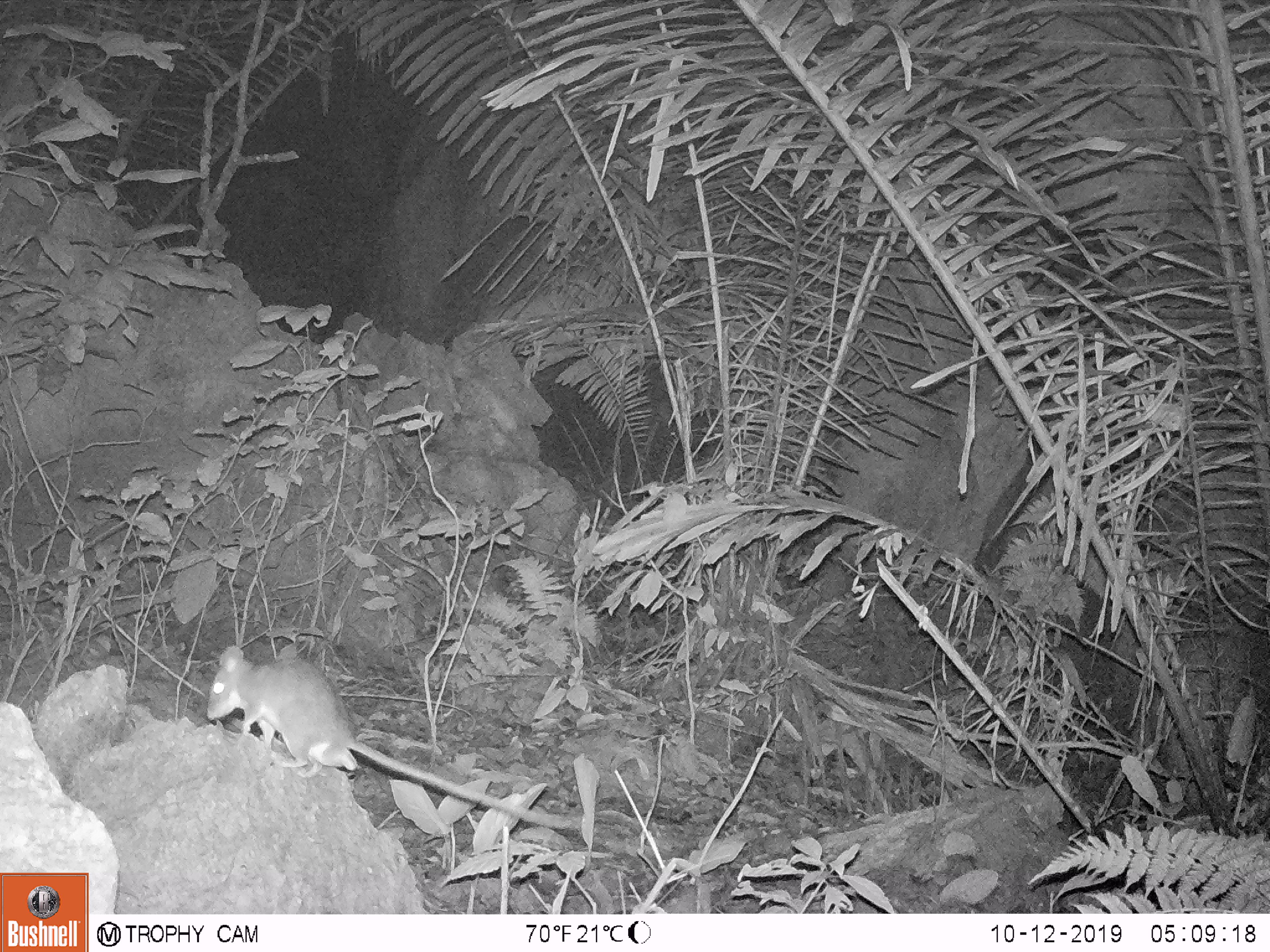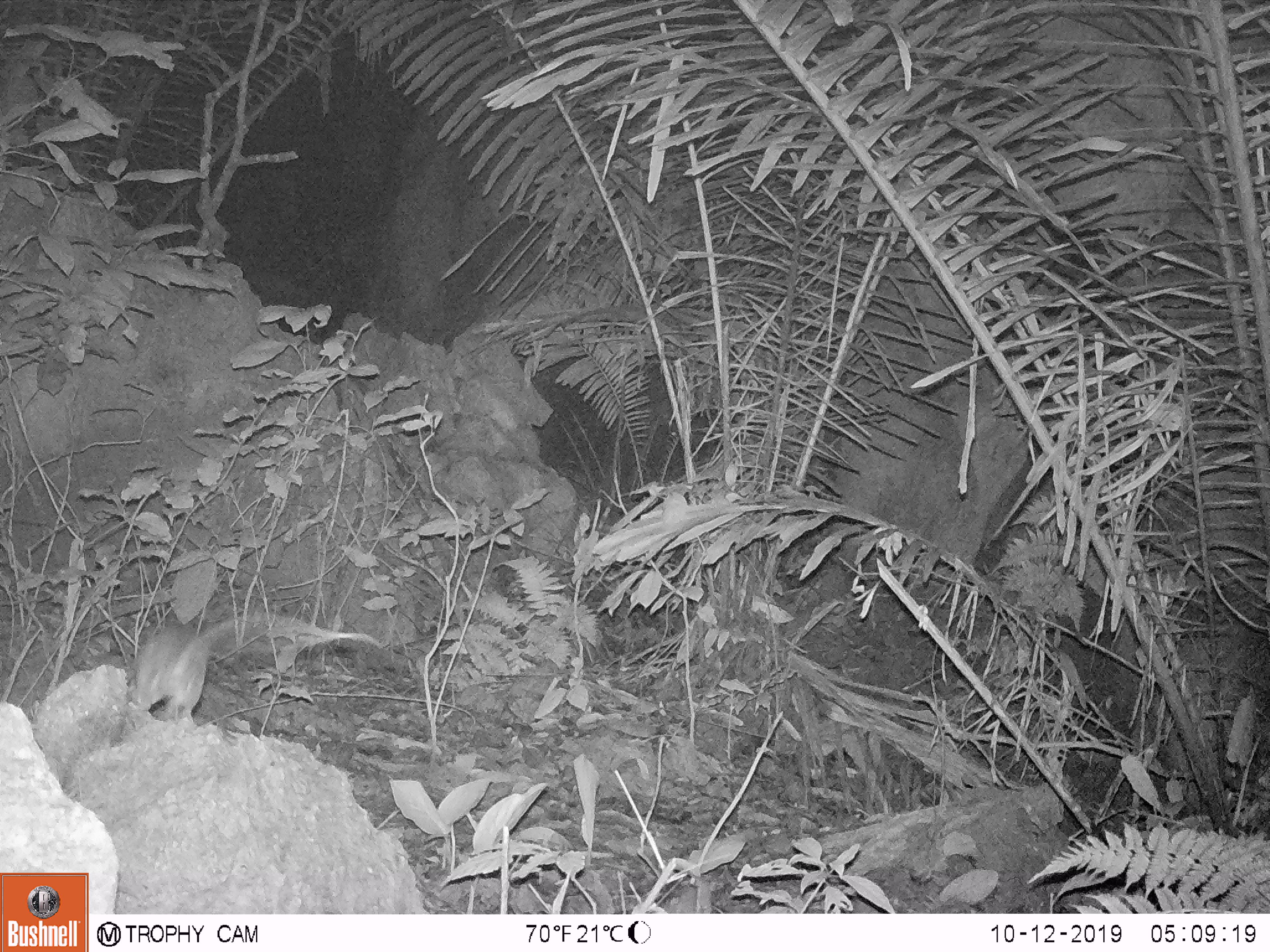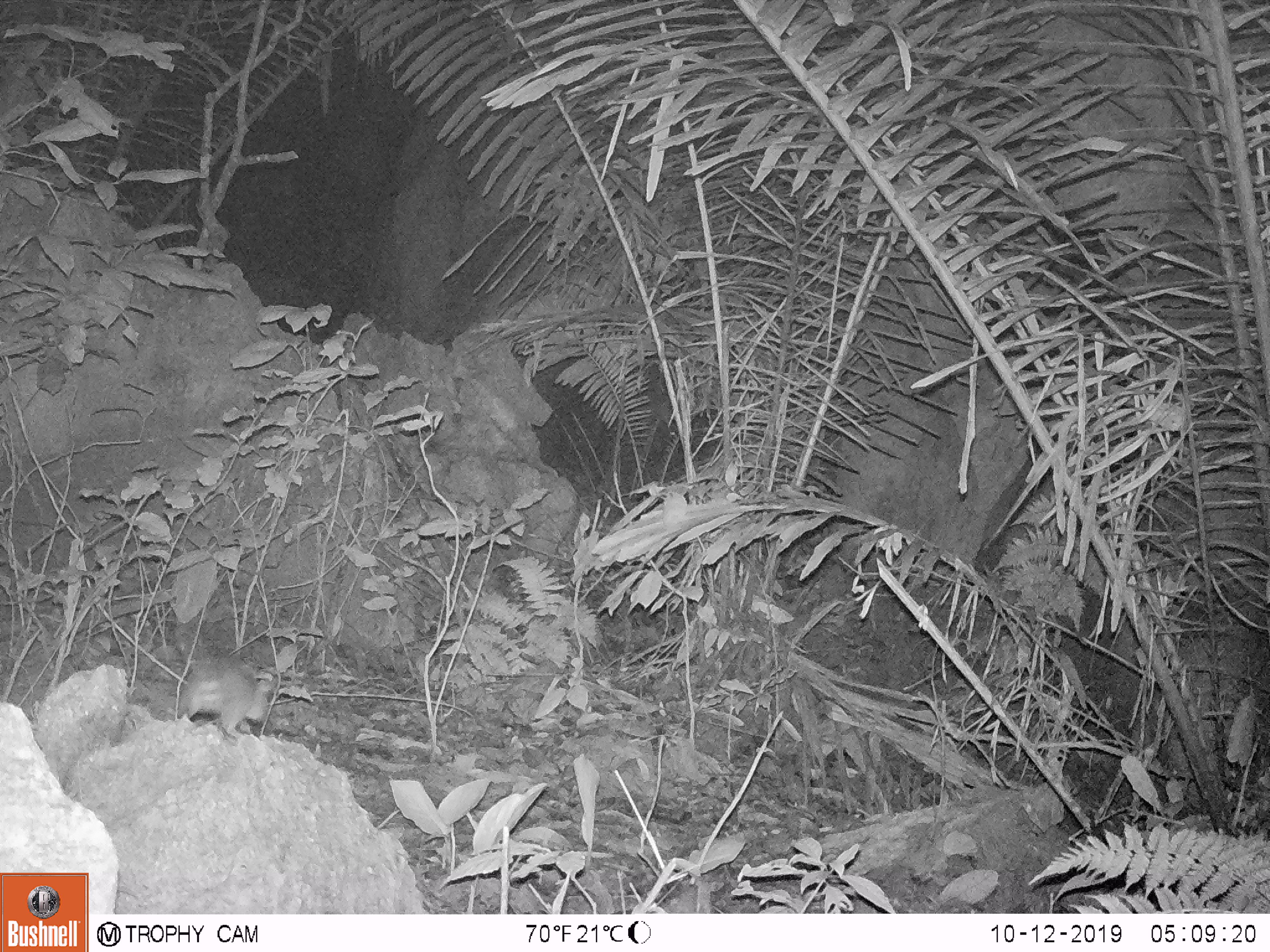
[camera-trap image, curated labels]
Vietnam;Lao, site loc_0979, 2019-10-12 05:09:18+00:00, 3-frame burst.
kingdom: Animalia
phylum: Chordata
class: Mammalia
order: Rodentia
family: Muridae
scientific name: Muridae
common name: old-world mice and rats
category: unidentified murid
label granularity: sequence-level